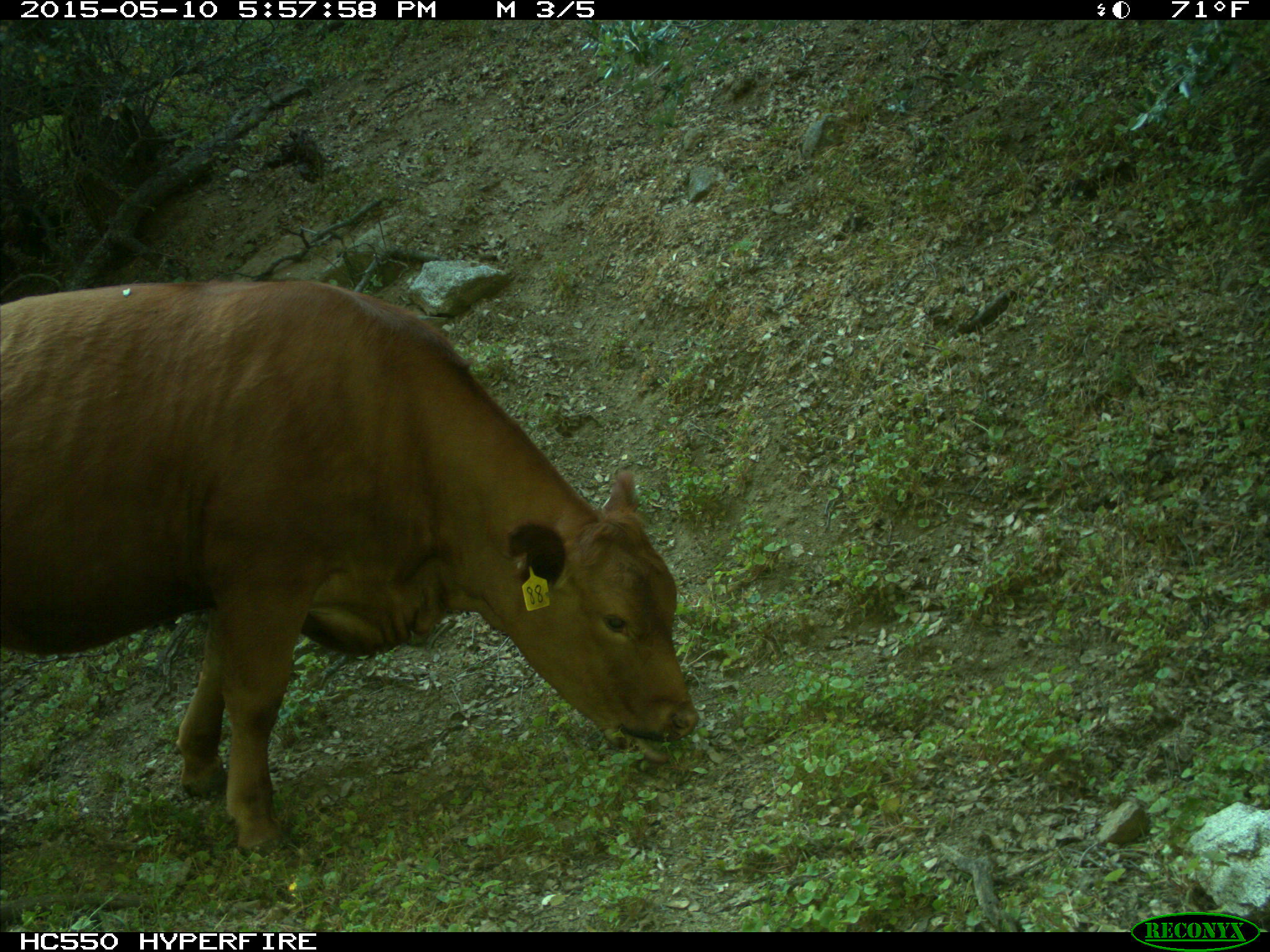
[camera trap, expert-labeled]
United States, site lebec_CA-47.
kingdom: Animalia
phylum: Chordata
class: Mammalia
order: Artiodactyla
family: Bovidae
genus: Bos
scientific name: Bos taurus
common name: domestic cow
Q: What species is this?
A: Bos taurus (domestic cow).